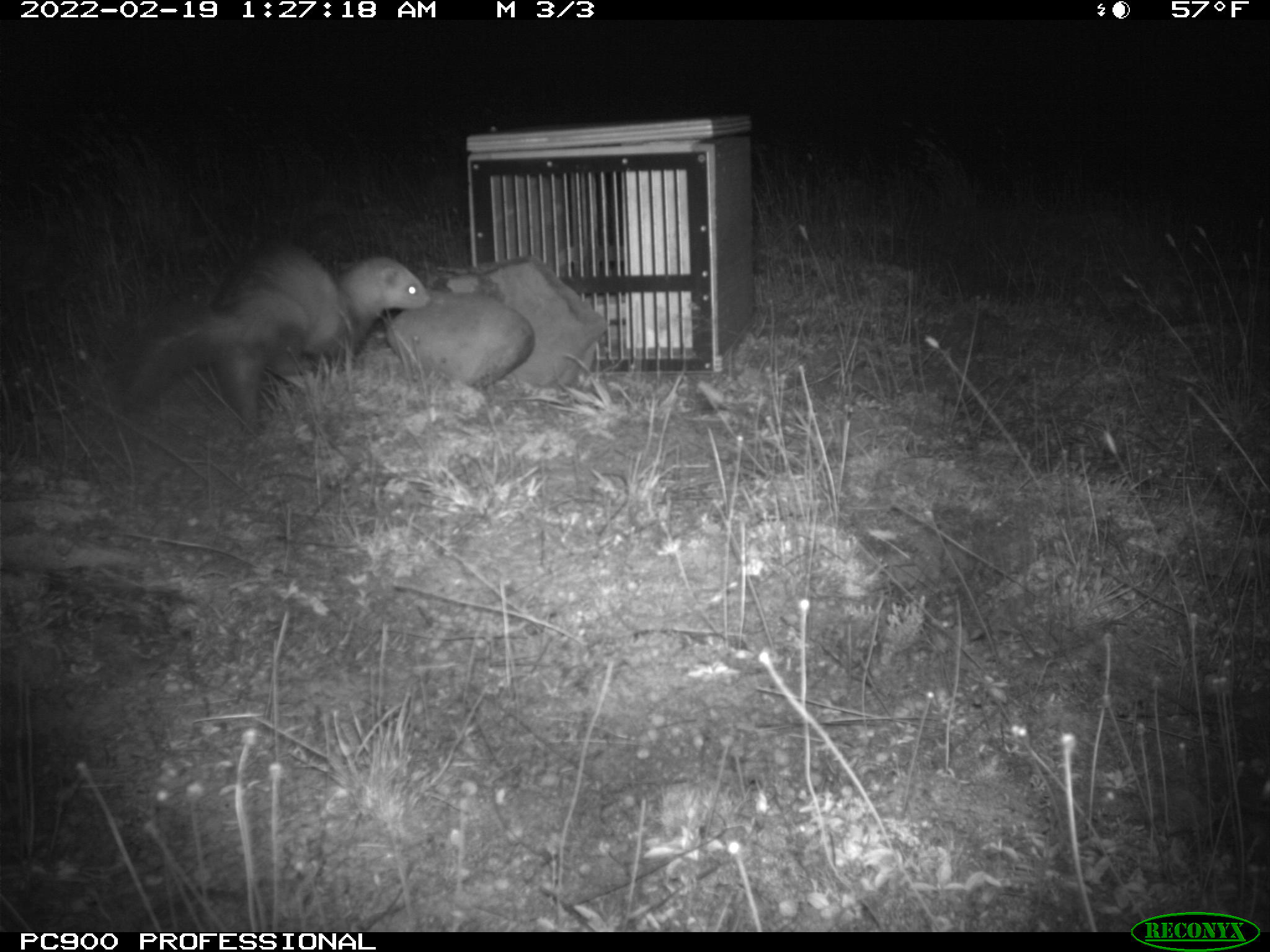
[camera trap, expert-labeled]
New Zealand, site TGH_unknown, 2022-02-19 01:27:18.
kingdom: Animalia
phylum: Chordata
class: Mammalia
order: Carnivora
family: Mustelidae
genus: Mustela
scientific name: Mustela furo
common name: ferret